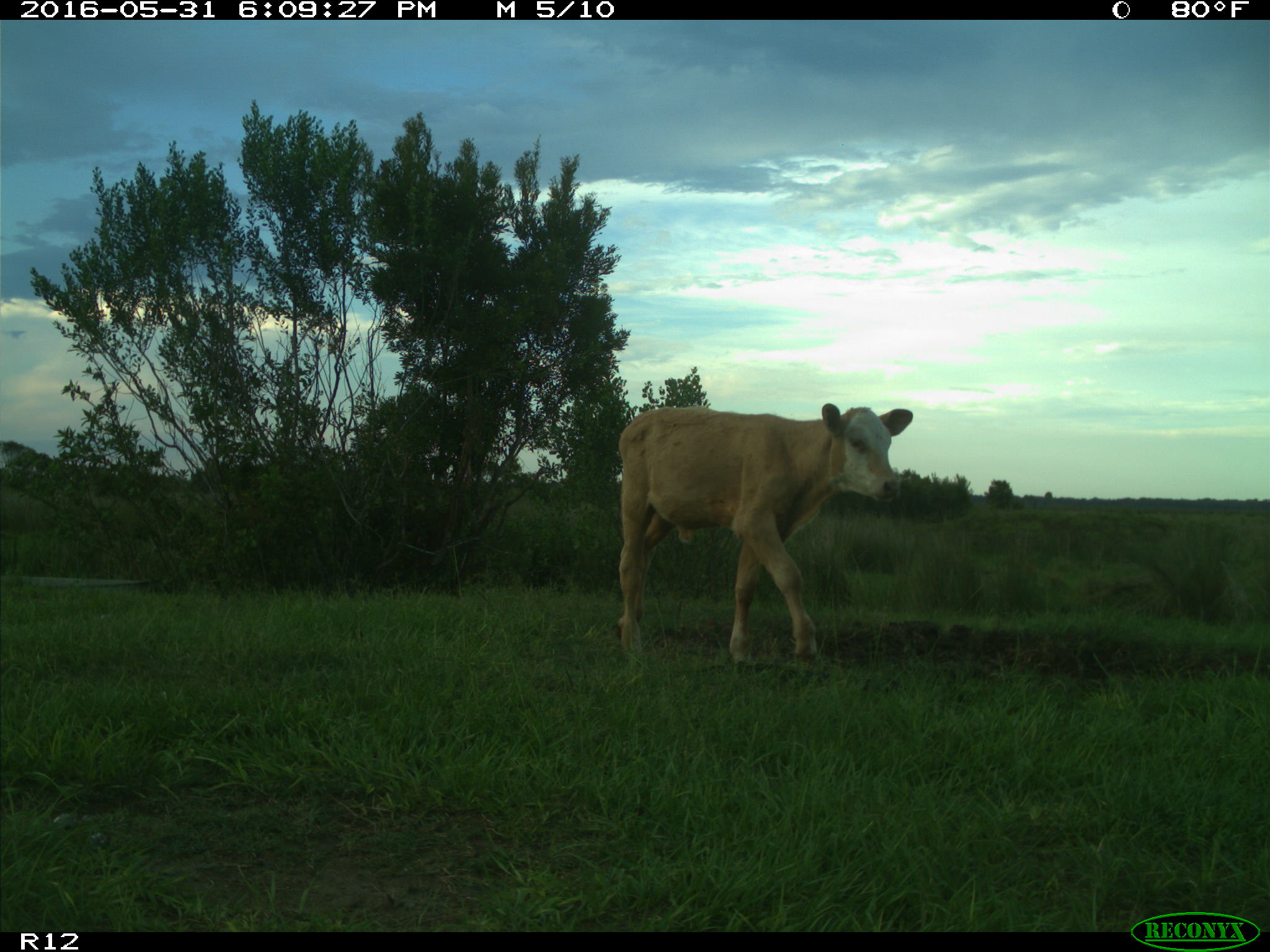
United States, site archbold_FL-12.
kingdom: Animalia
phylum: Chordata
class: Mammalia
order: Artiodactyla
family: Bovidae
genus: Bos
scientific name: Bos taurus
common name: domestic cow